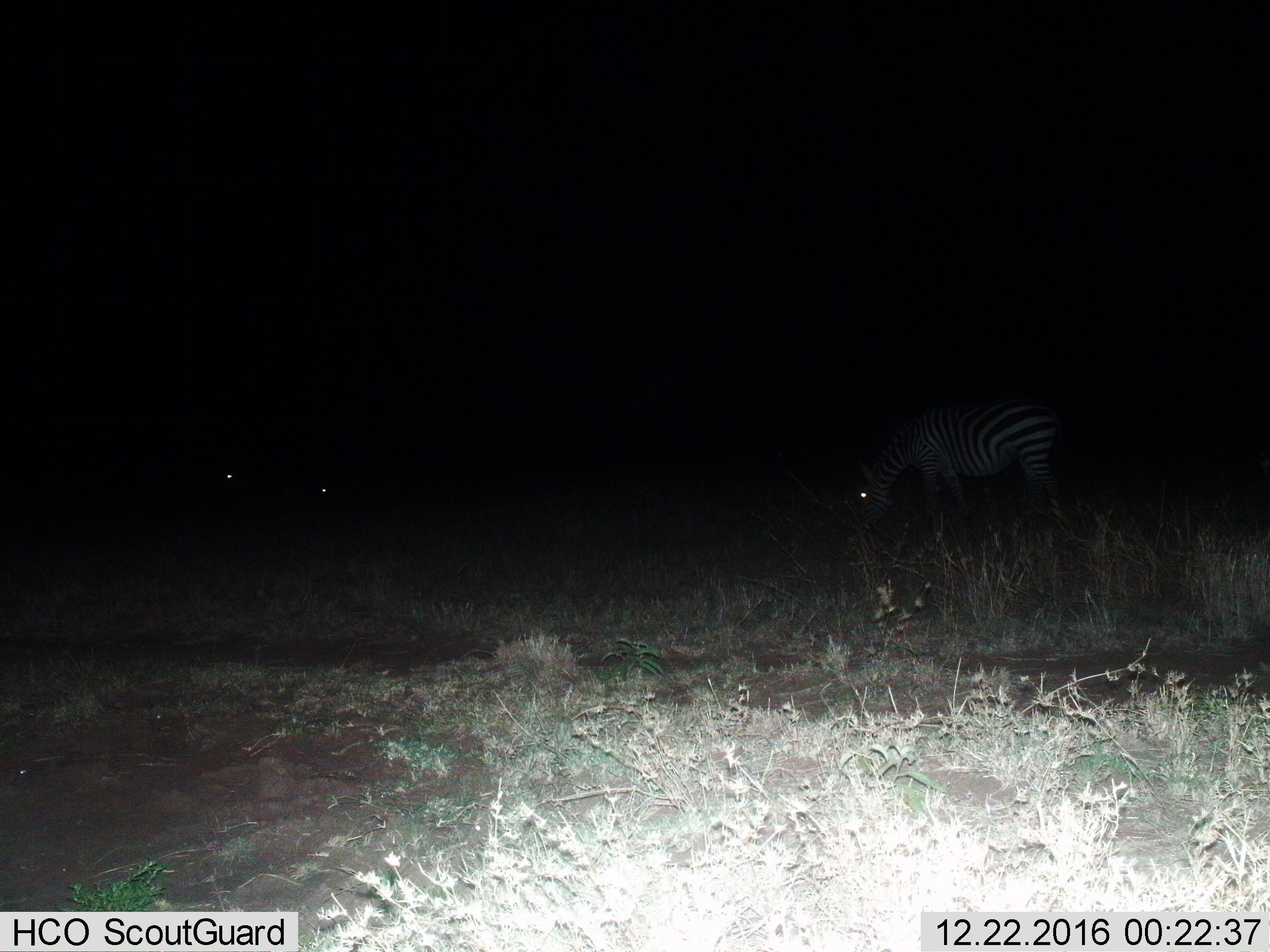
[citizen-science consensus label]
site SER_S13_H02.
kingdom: Animalia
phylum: Chordata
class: Mammalia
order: Perissodactyla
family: Equidae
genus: Equus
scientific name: Equus quagga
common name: plains zebra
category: zebraplains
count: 1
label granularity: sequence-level